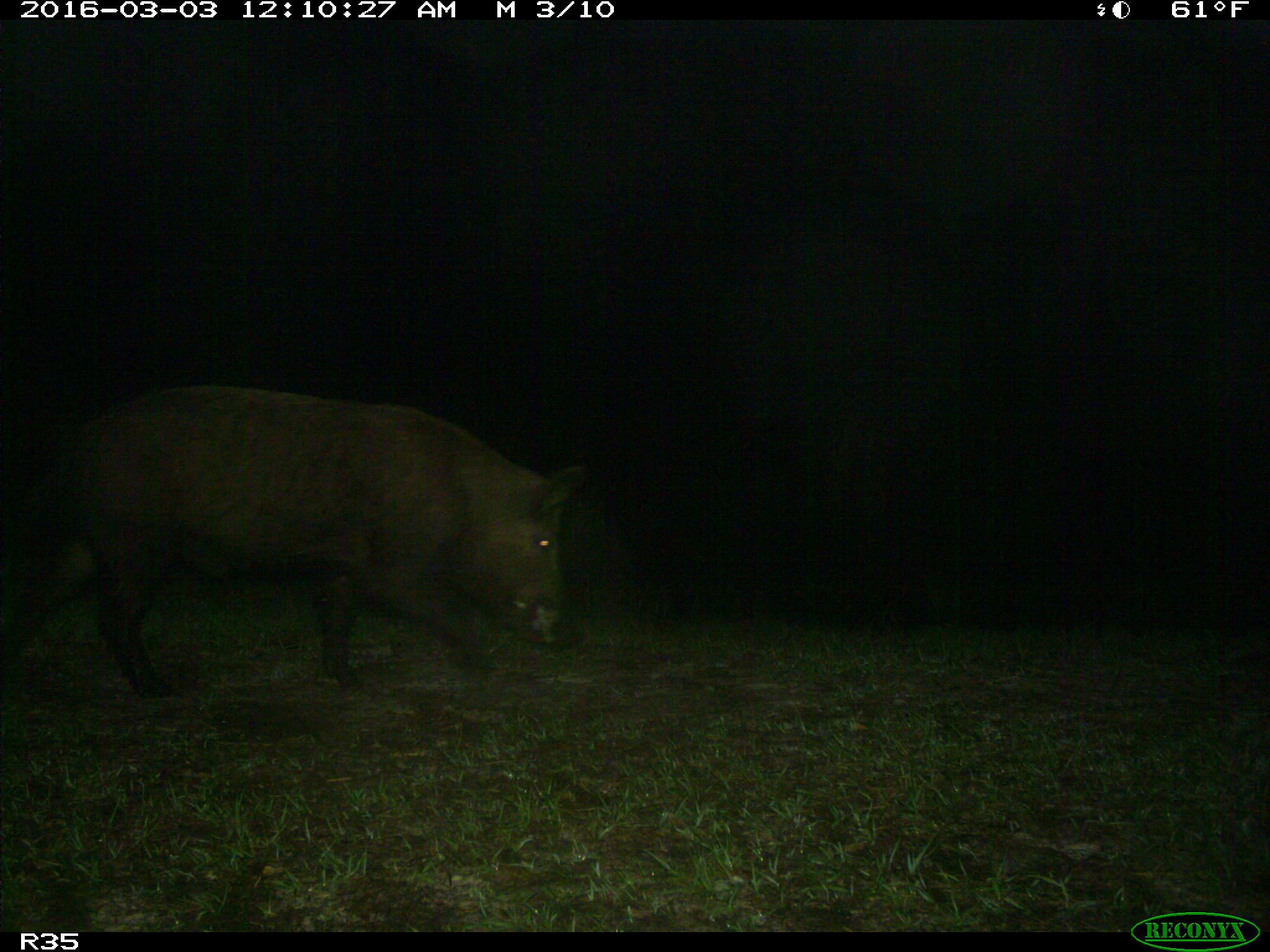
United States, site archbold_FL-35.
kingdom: Animalia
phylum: Chordata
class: Mammalia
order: Artiodactyla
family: Suidae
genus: Sus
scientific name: Sus scrofa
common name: wild boar